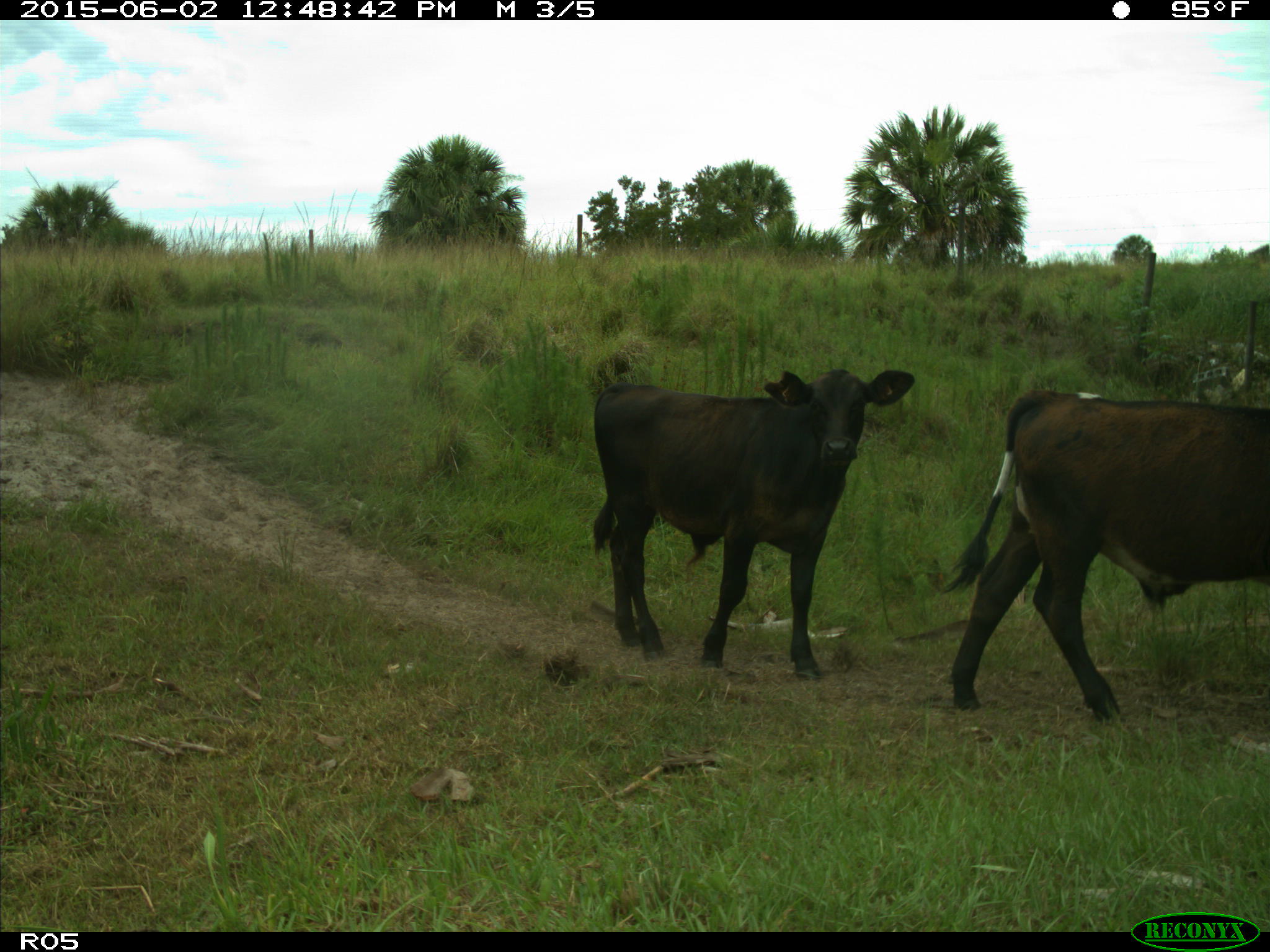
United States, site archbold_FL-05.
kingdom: Animalia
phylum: Chordata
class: Mammalia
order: Artiodactyla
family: Bovidae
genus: Bos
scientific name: Bos taurus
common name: domestic cow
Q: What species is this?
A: Bos taurus (domestic cow).